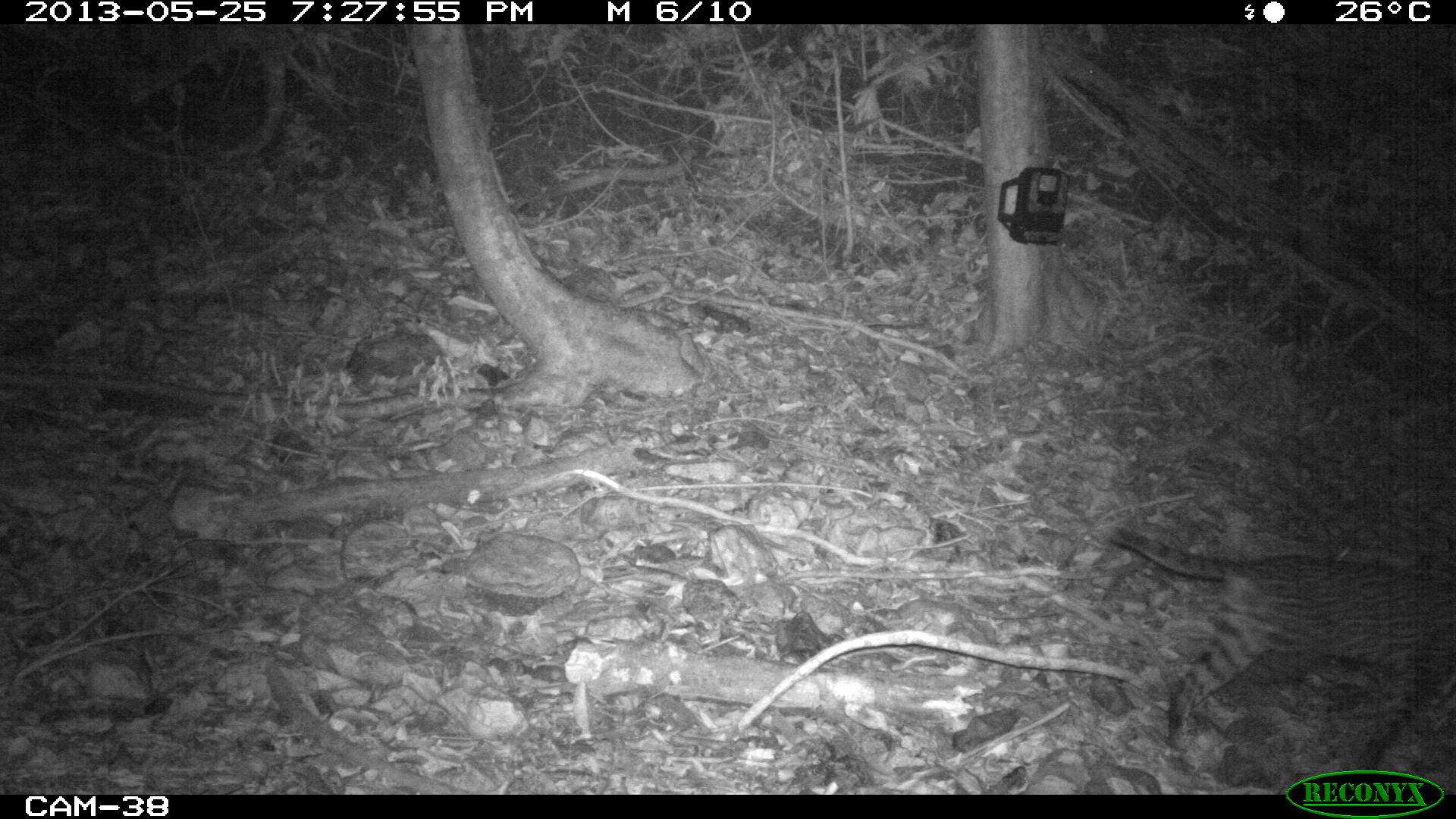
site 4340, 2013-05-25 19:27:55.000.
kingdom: Animalia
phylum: Chordata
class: Mammalia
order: Carnivora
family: Felidae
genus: Leopardus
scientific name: Leopardus pardalis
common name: ocelot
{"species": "Leopardus pardalis (ocelot)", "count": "1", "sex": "female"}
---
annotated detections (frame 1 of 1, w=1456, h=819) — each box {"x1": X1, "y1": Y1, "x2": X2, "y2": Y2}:
leopardus pardalis: {"x1": 1089, "y1": 519, "x2": 1456, "y2": 771}